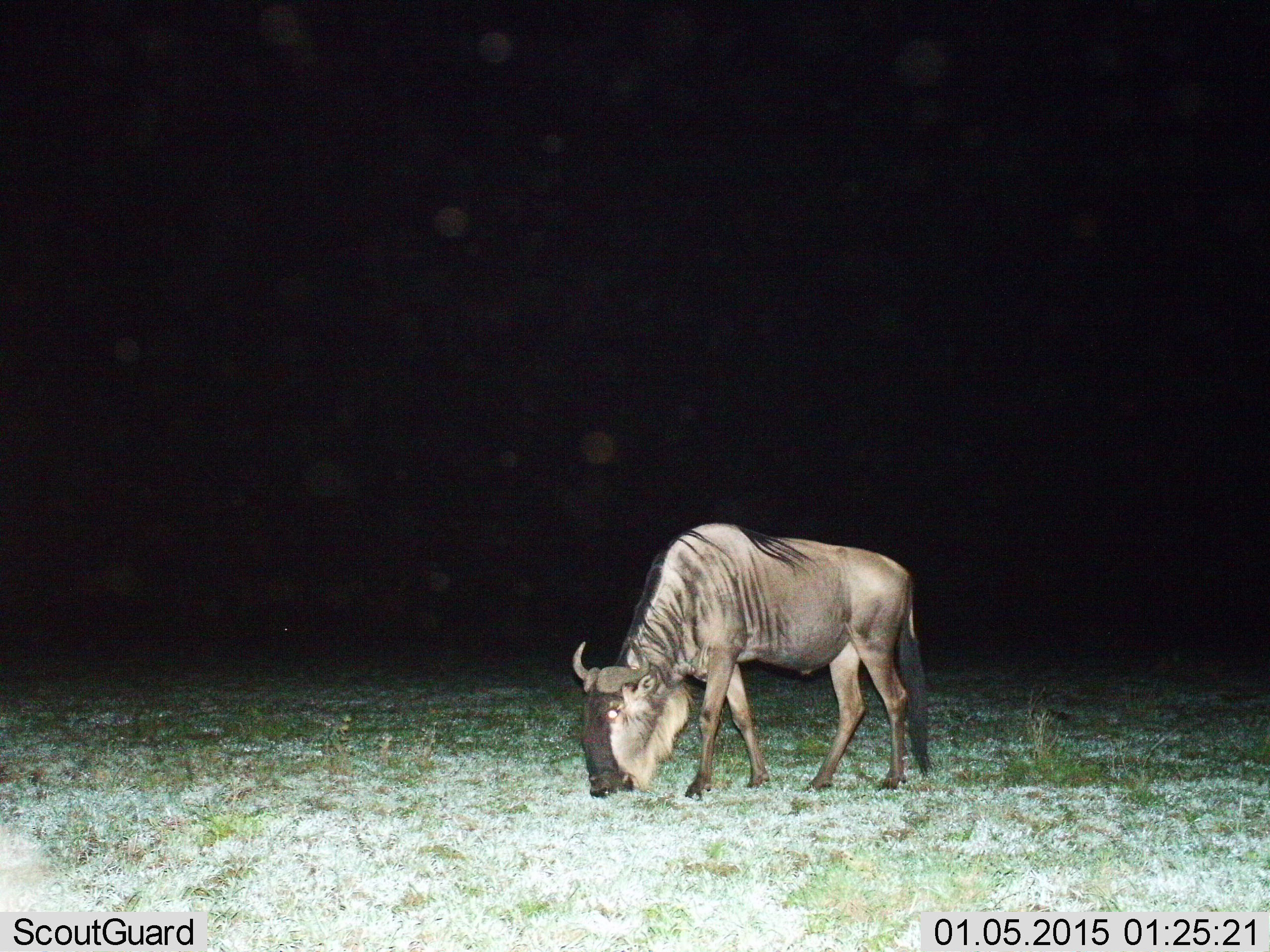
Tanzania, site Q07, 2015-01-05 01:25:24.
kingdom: Animalia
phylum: Chordata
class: Mammalia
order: Artiodactyla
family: Bovidae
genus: Connochaetes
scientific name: Connochaetes taurinus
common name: blue wildebeest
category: wildebeest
Wildebeest (blue wildebeest) (Connochaetes taurinus), count 1. Behavior (volunteer vote fractions): standing 10%, resting 0%, moving 0%, interacting 0%. Young present (vote fraction): 0%. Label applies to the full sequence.